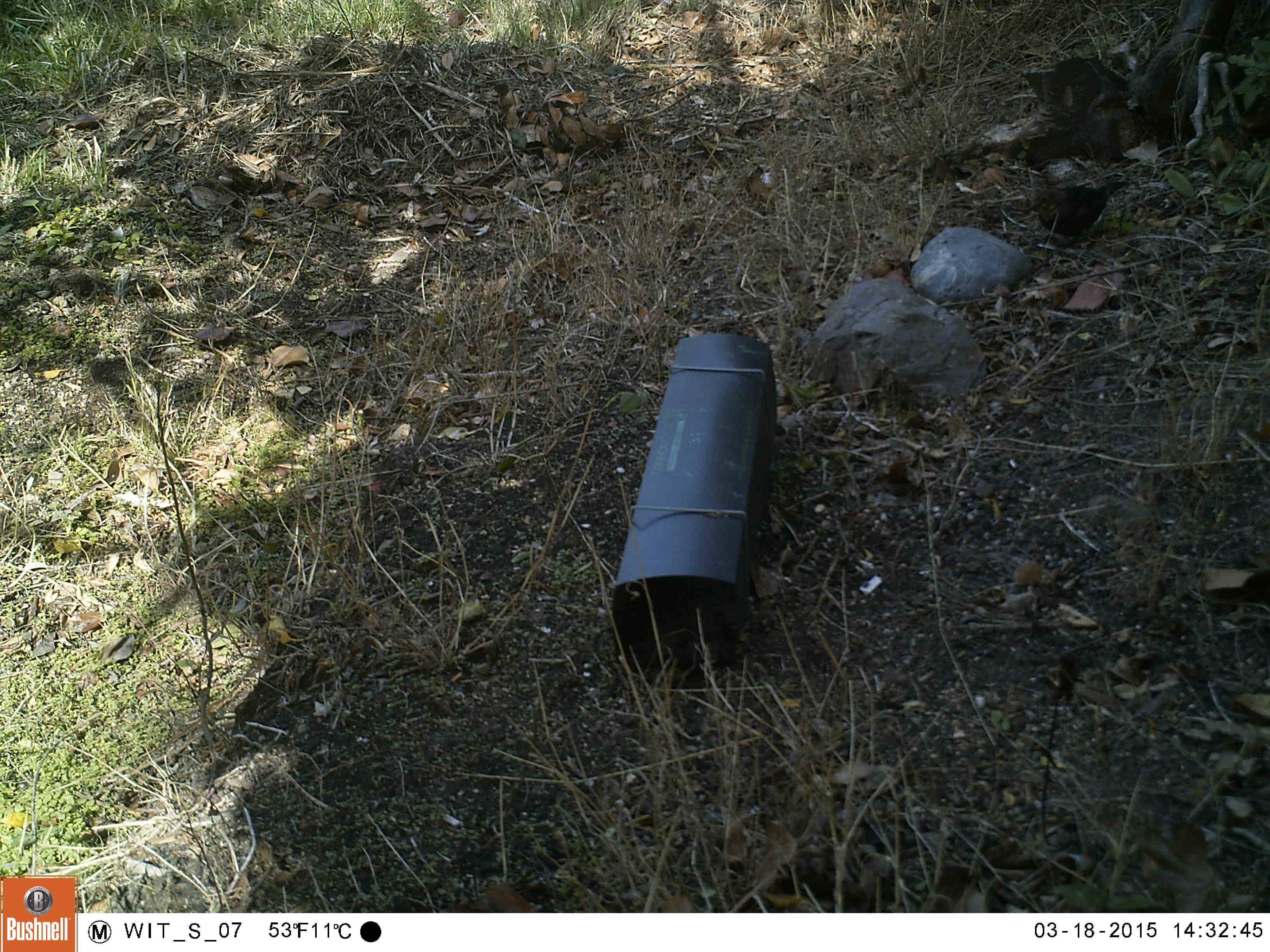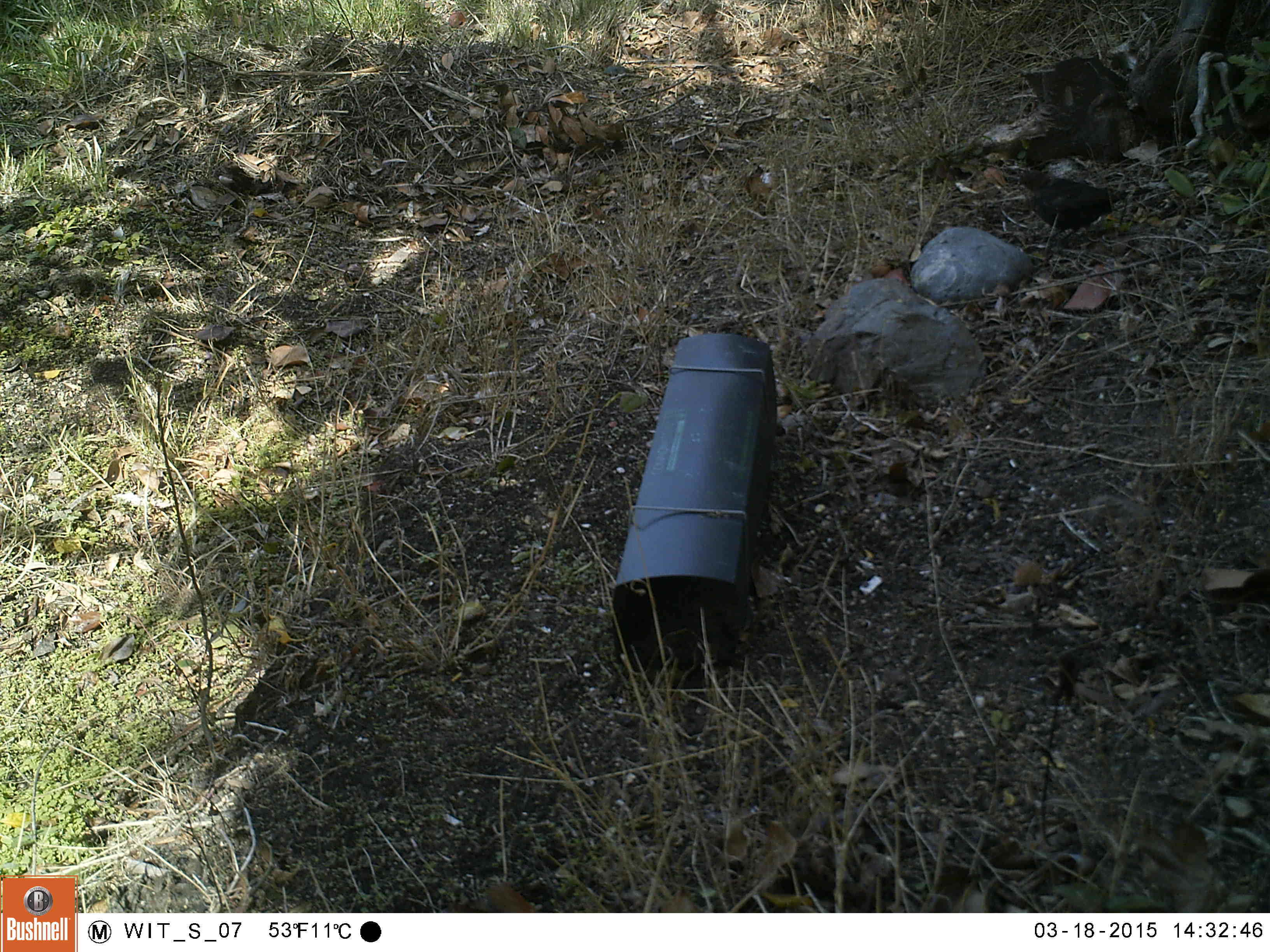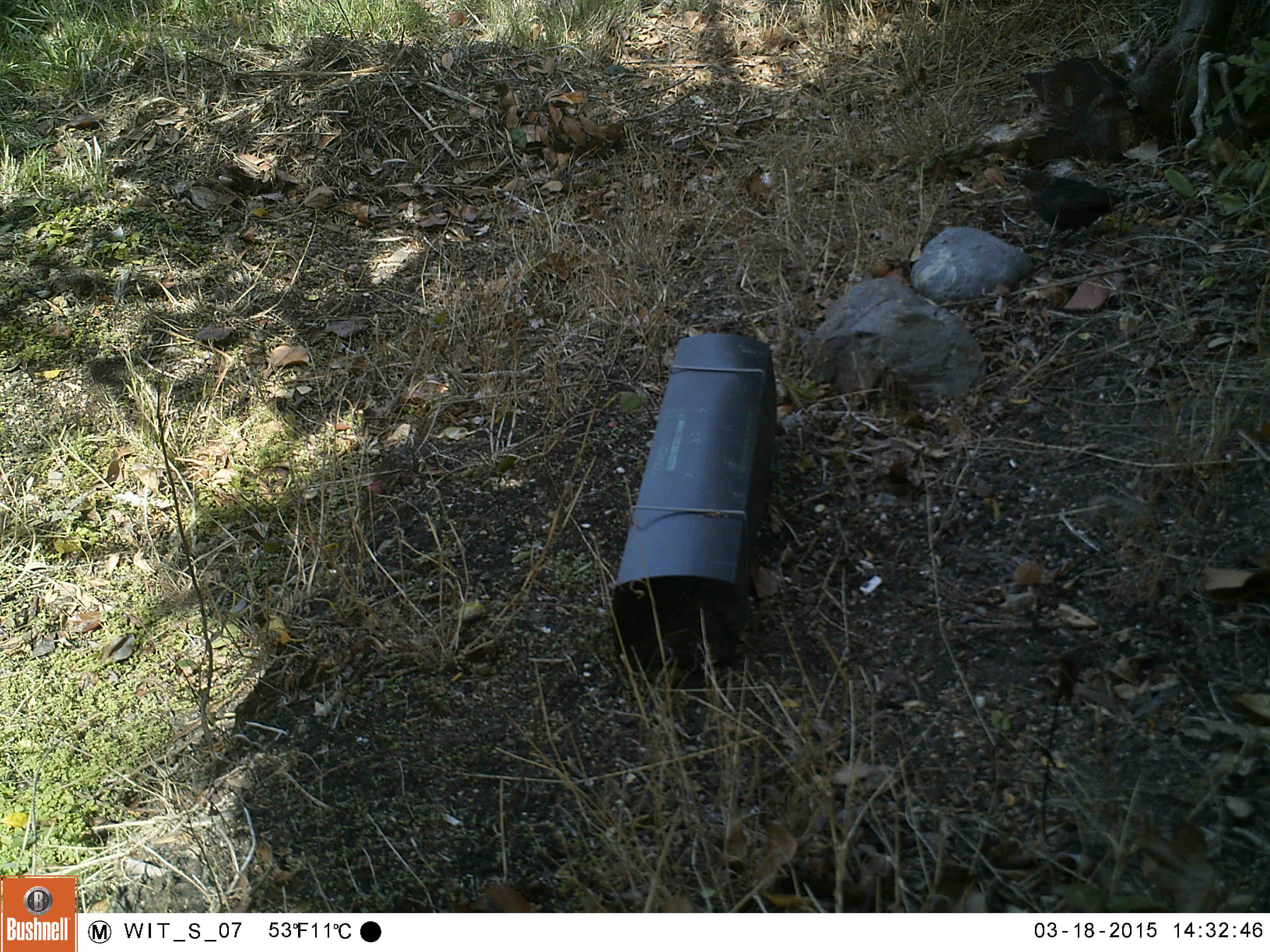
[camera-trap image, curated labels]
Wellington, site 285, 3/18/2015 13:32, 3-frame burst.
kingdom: Animalia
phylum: Chordata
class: Aves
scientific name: Aves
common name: bird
Bird (Aves).